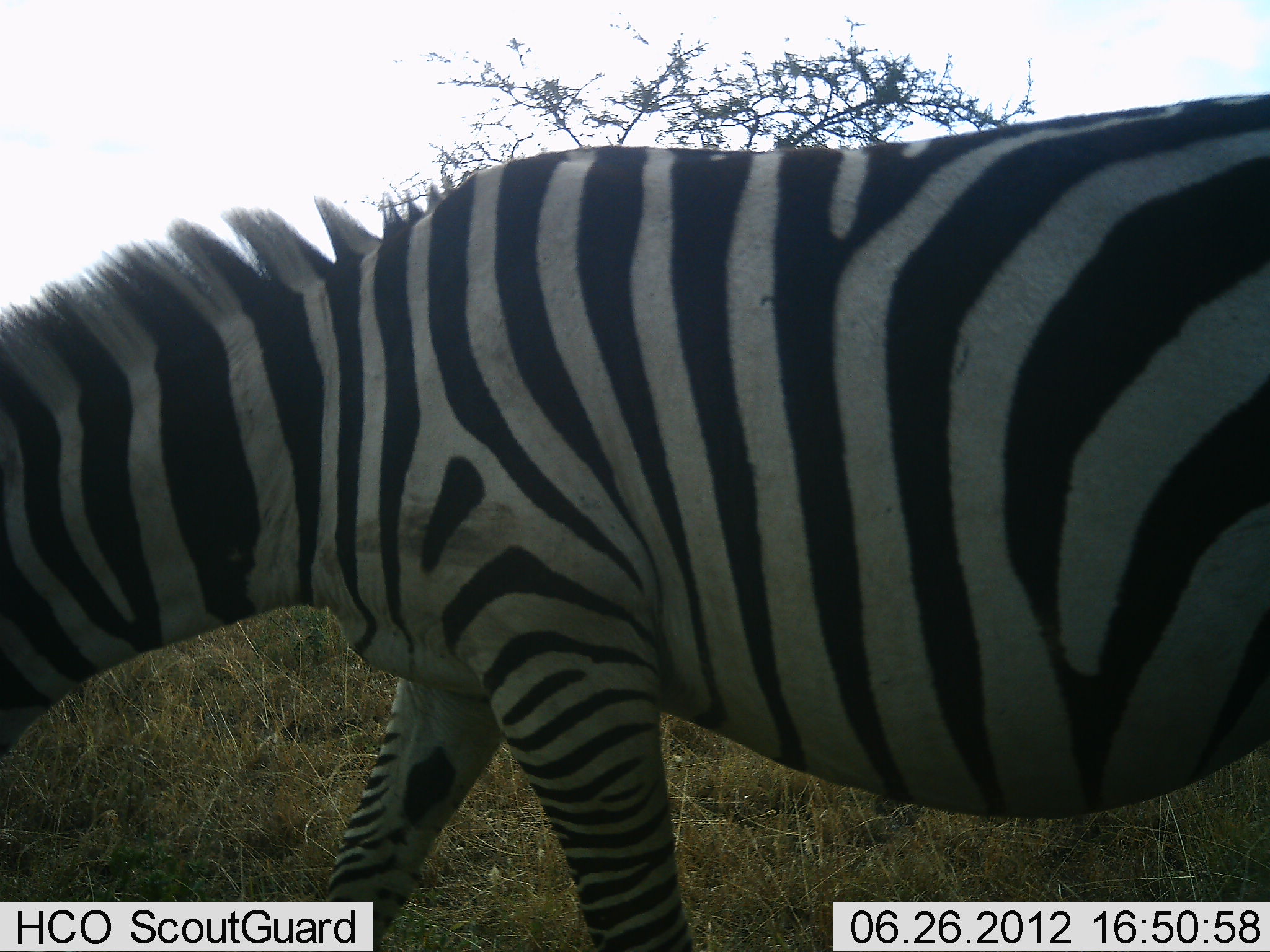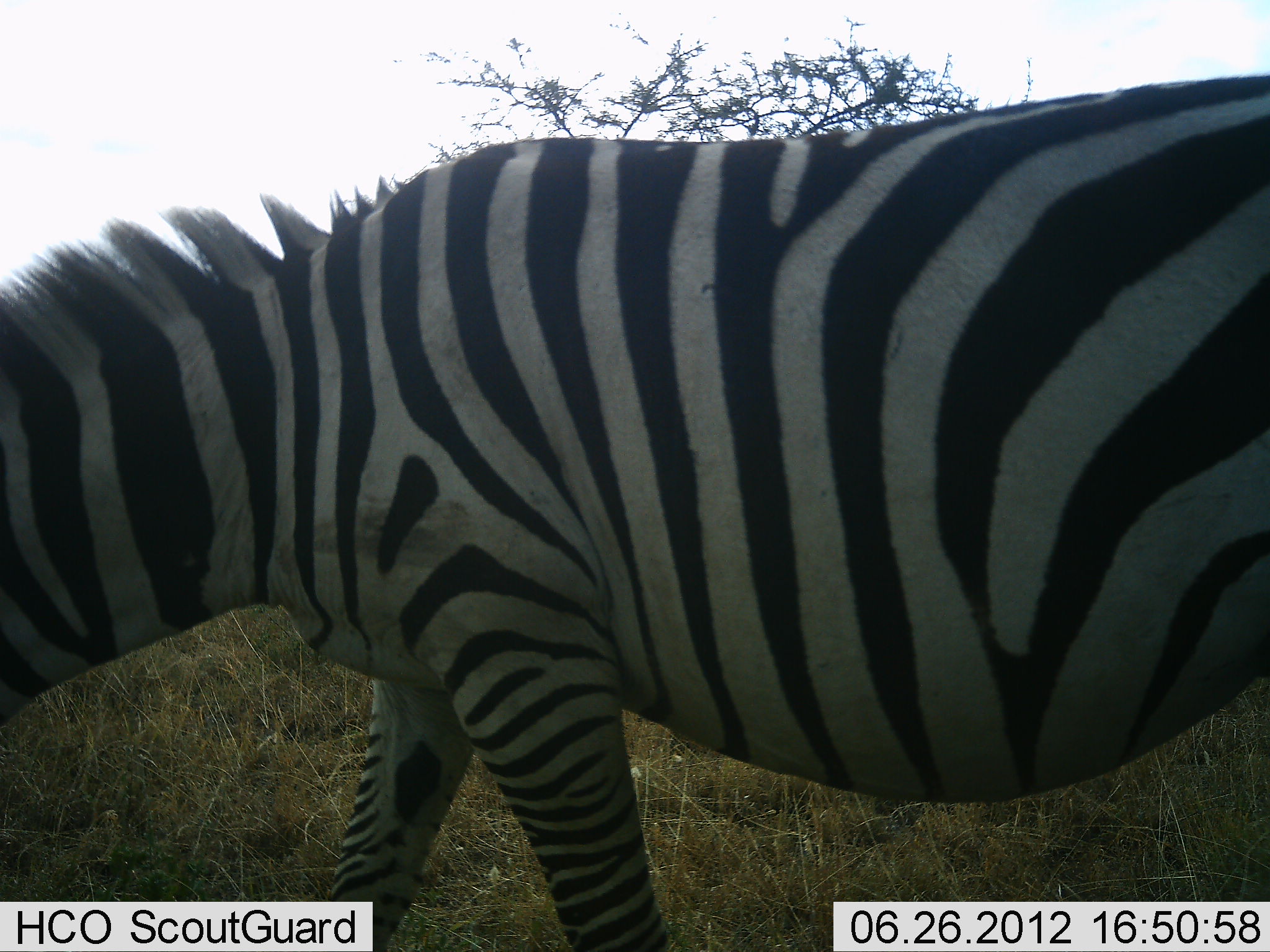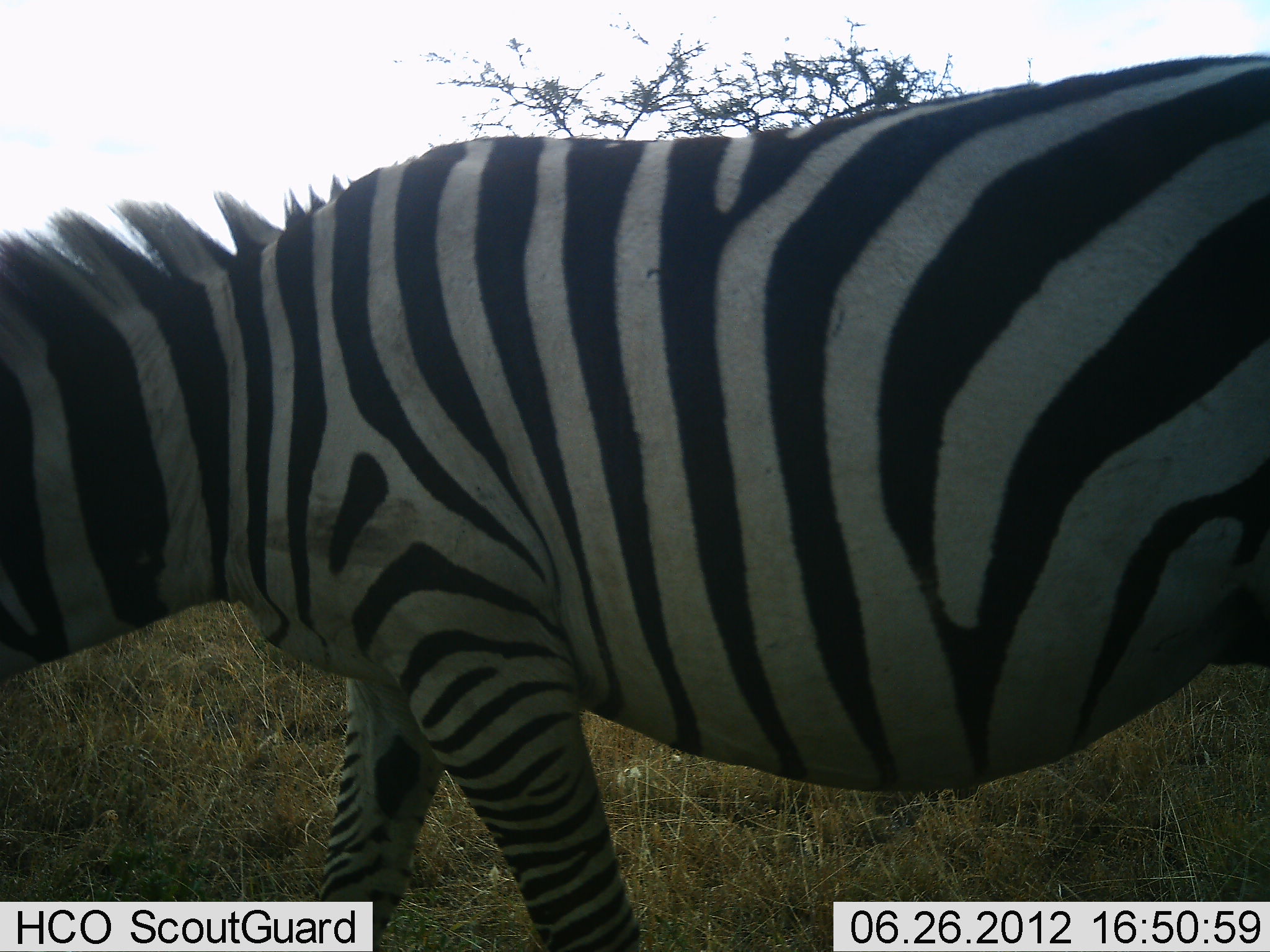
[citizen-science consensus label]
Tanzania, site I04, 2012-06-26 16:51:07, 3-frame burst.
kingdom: Animalia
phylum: Chordata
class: Mammalia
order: Perissodactyla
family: Equidae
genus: Equus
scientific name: Equus quagga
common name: plains zebra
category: zebra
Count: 1.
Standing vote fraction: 40%.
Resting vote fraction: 0%.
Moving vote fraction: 20%.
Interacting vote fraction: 0%.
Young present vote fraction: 0%.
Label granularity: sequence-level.